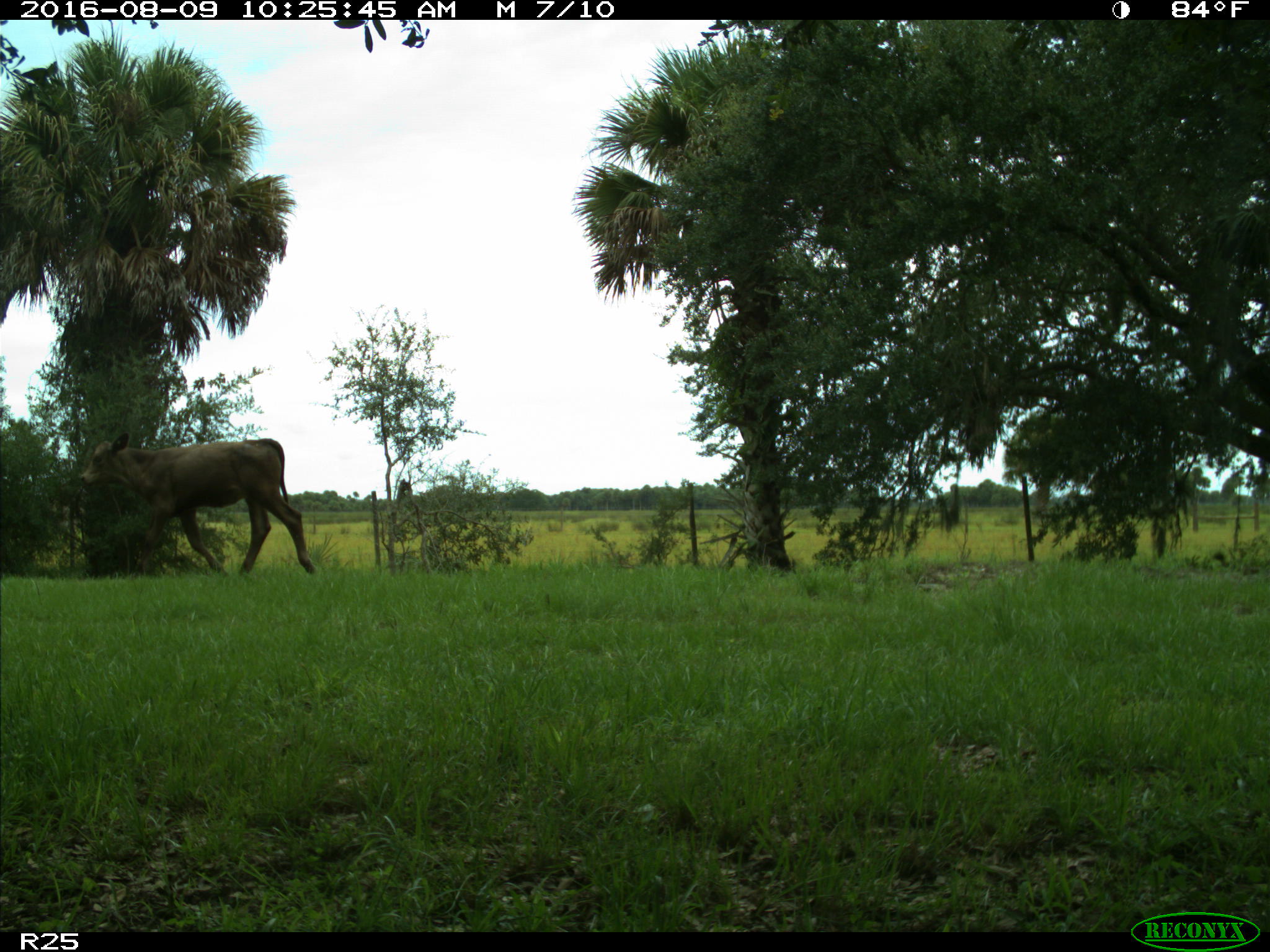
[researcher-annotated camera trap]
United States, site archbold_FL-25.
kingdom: Animalia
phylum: Chordata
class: Mammalia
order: Artiodactyla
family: Bovidae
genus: Bos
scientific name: Bos taurus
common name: domestic cow